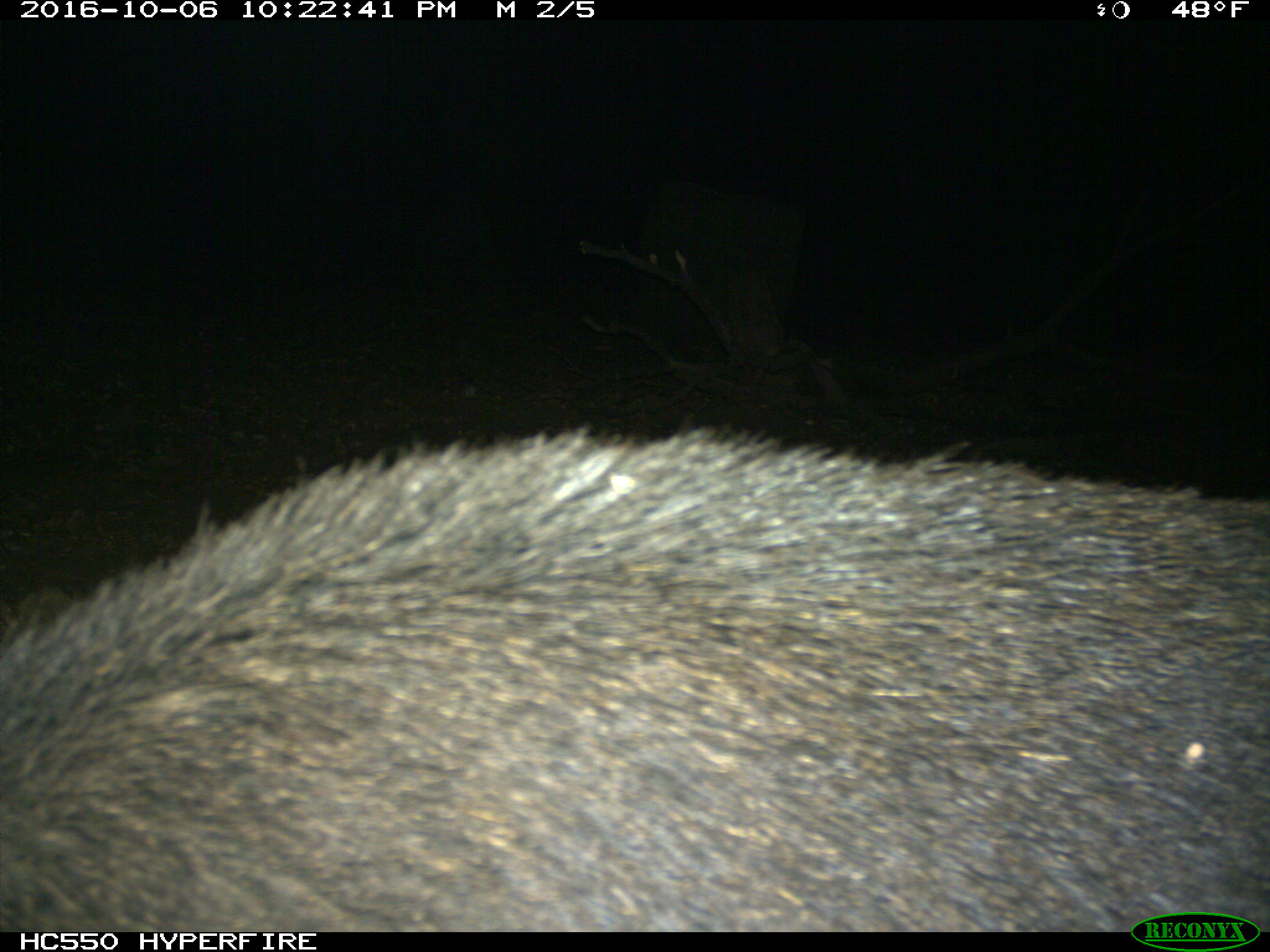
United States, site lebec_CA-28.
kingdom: Animalia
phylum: Chordata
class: Mammalia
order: Artiodactyla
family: Suidae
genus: Sus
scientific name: Sus scrofa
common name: wild boar